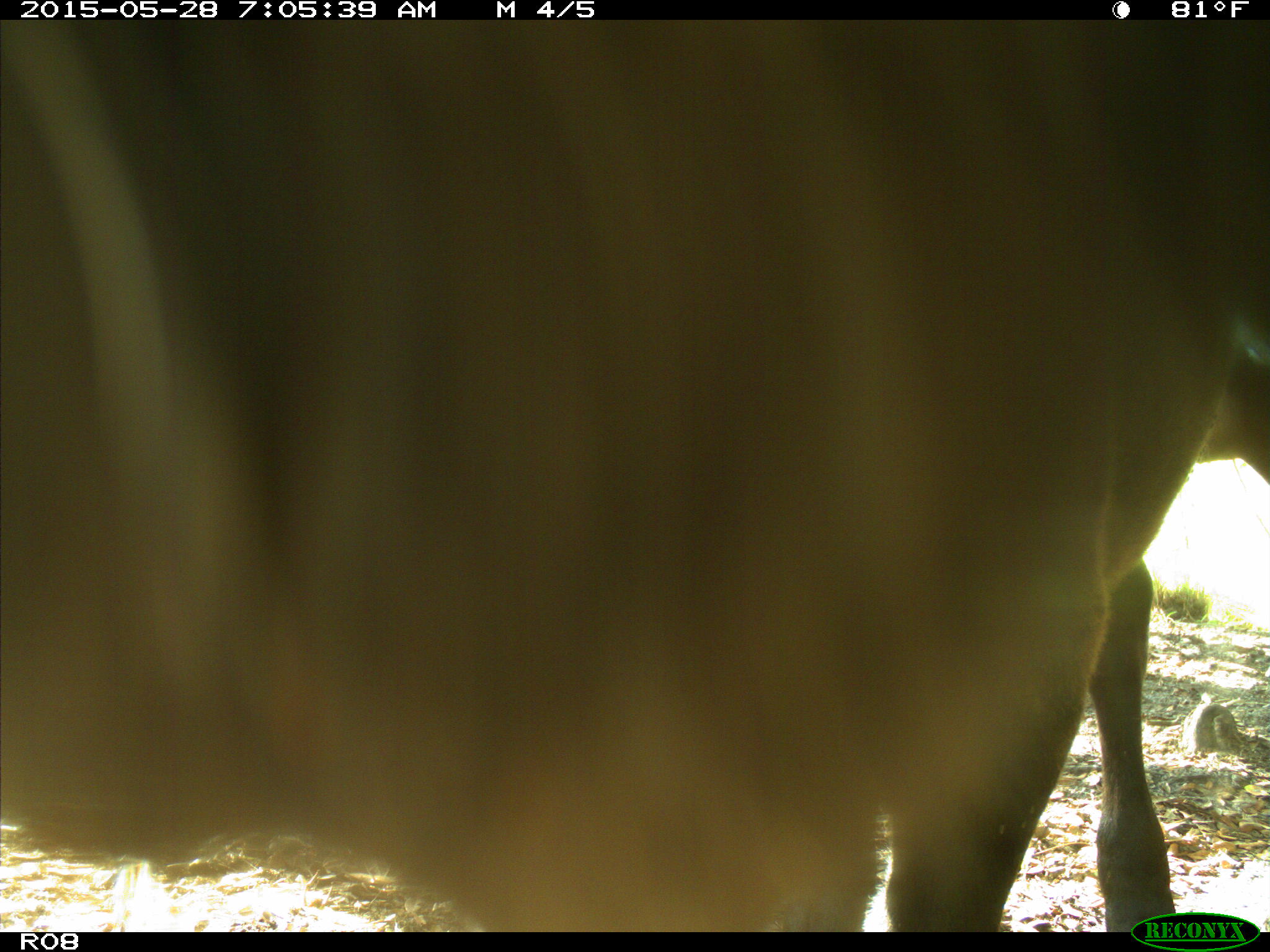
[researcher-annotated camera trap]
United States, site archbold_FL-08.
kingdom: Animalia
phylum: Chordata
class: Mammalia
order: Artiodactyla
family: Bovidae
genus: Bos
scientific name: Bos taurus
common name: domestic cow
Bos taurus (domestic cow).